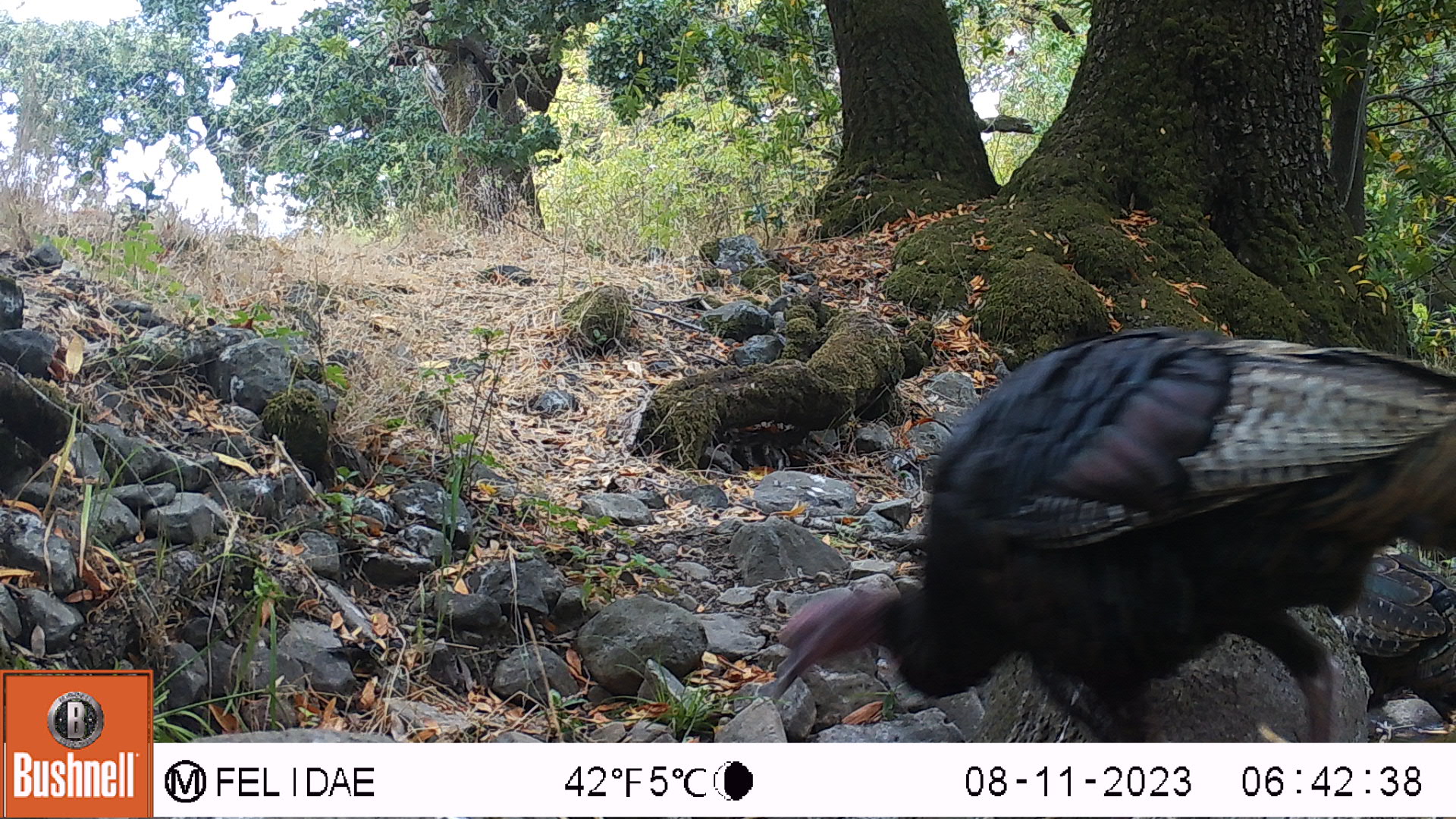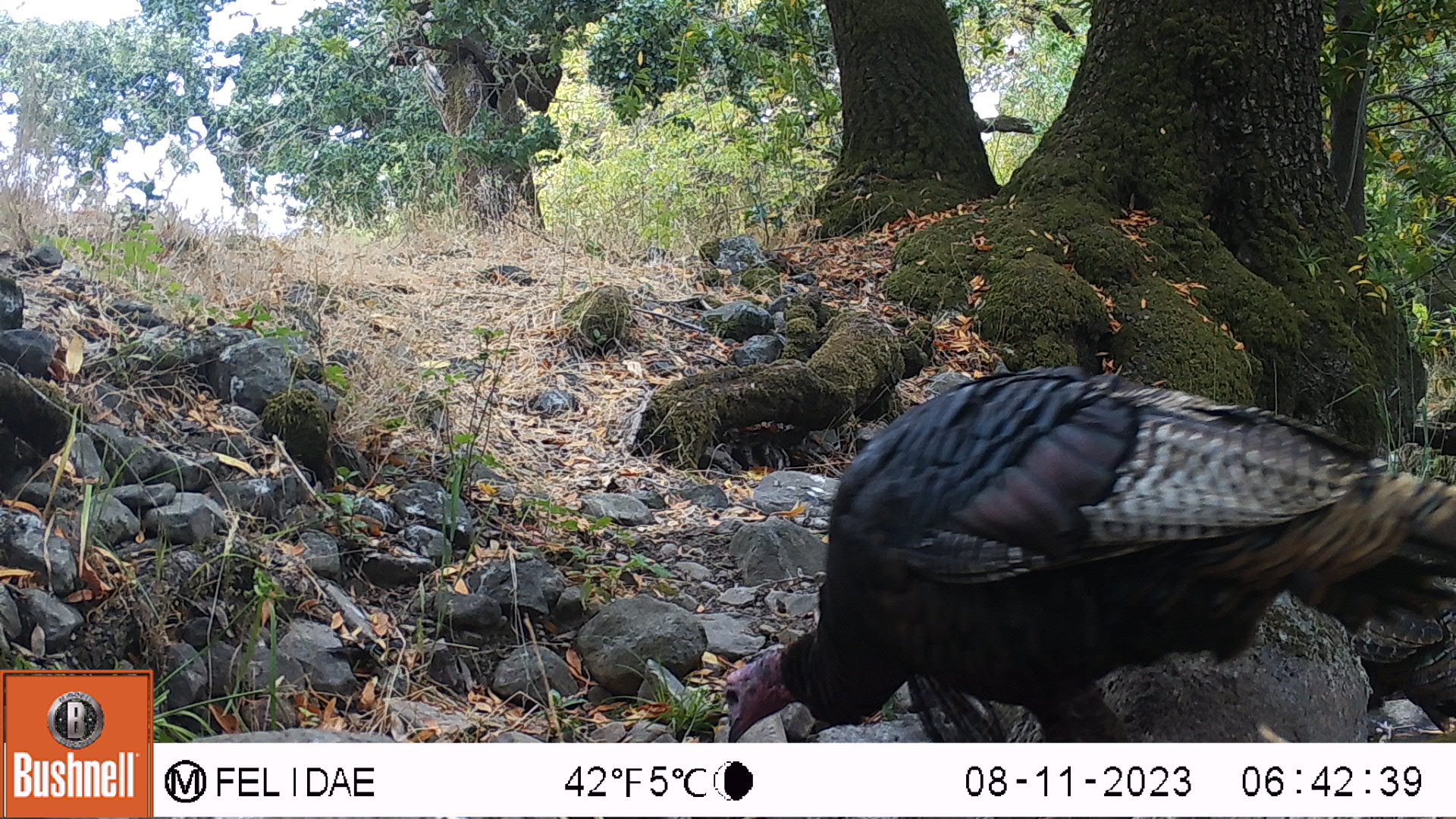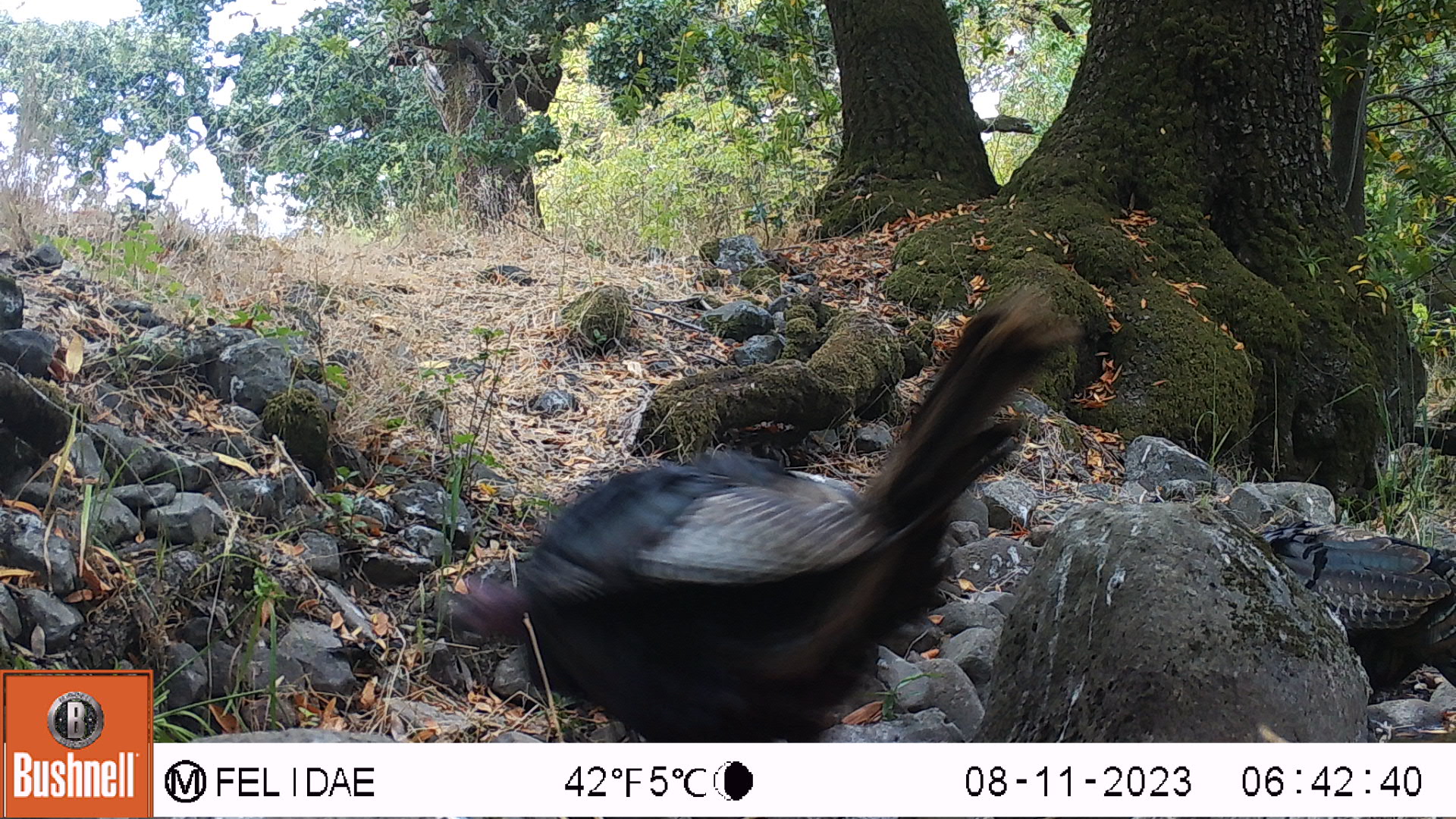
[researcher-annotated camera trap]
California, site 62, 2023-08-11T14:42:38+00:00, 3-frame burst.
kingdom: Animalia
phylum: Chordata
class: Aves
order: Galliformes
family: Phasianidae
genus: Meleagris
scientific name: Meleagris gallopavo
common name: turkey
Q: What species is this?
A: Turkey (Meleagris gallopavo).